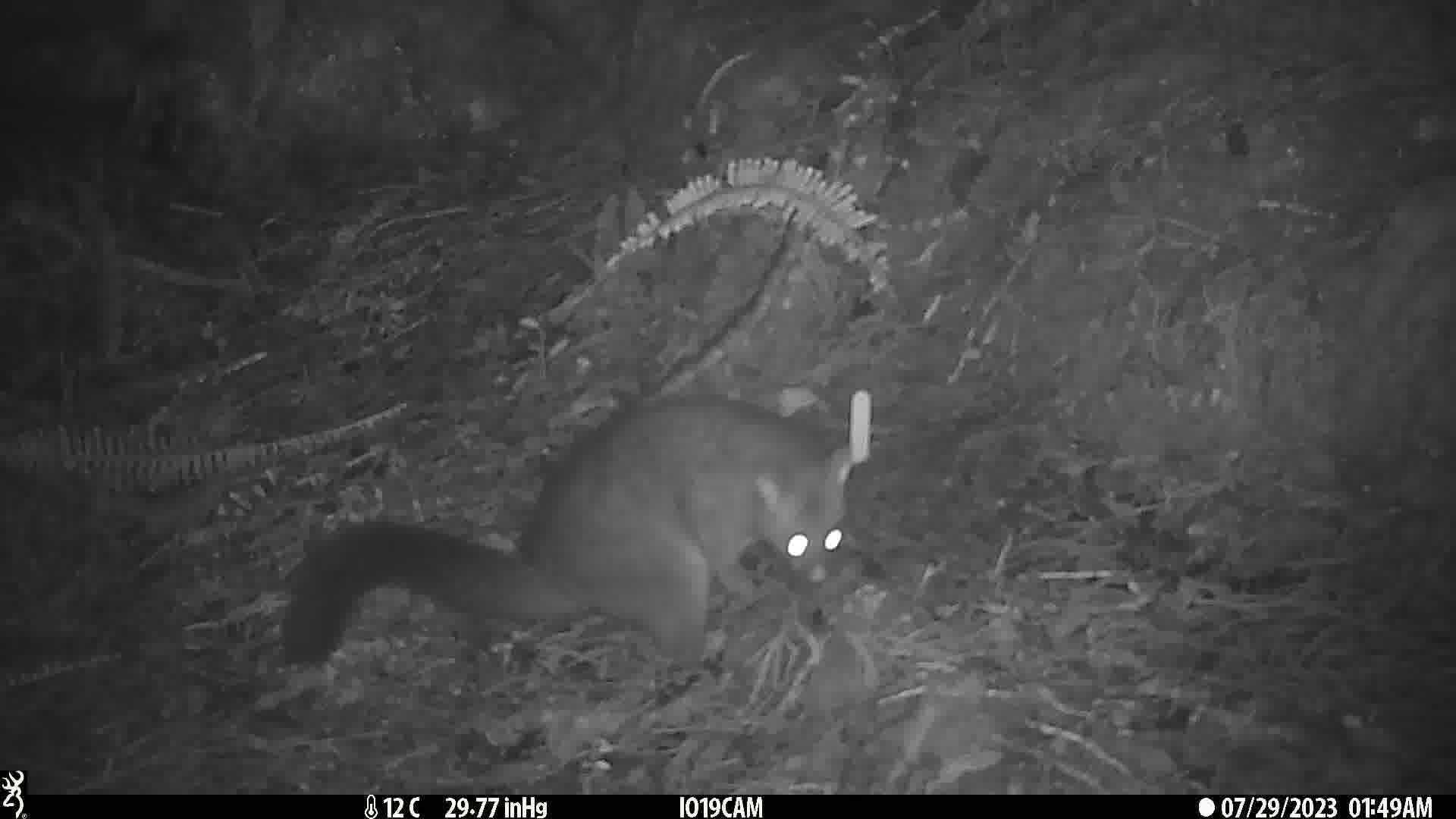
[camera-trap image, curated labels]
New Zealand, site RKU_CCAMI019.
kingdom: Animalia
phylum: Chordata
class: Mammalia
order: Diprotodontia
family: Phalangeridae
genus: Trichosurus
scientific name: Trichosurus vulpecula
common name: common brushtail possum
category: possum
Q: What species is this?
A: Possum (common brushtail possum) (Trichosurus vulpecula).